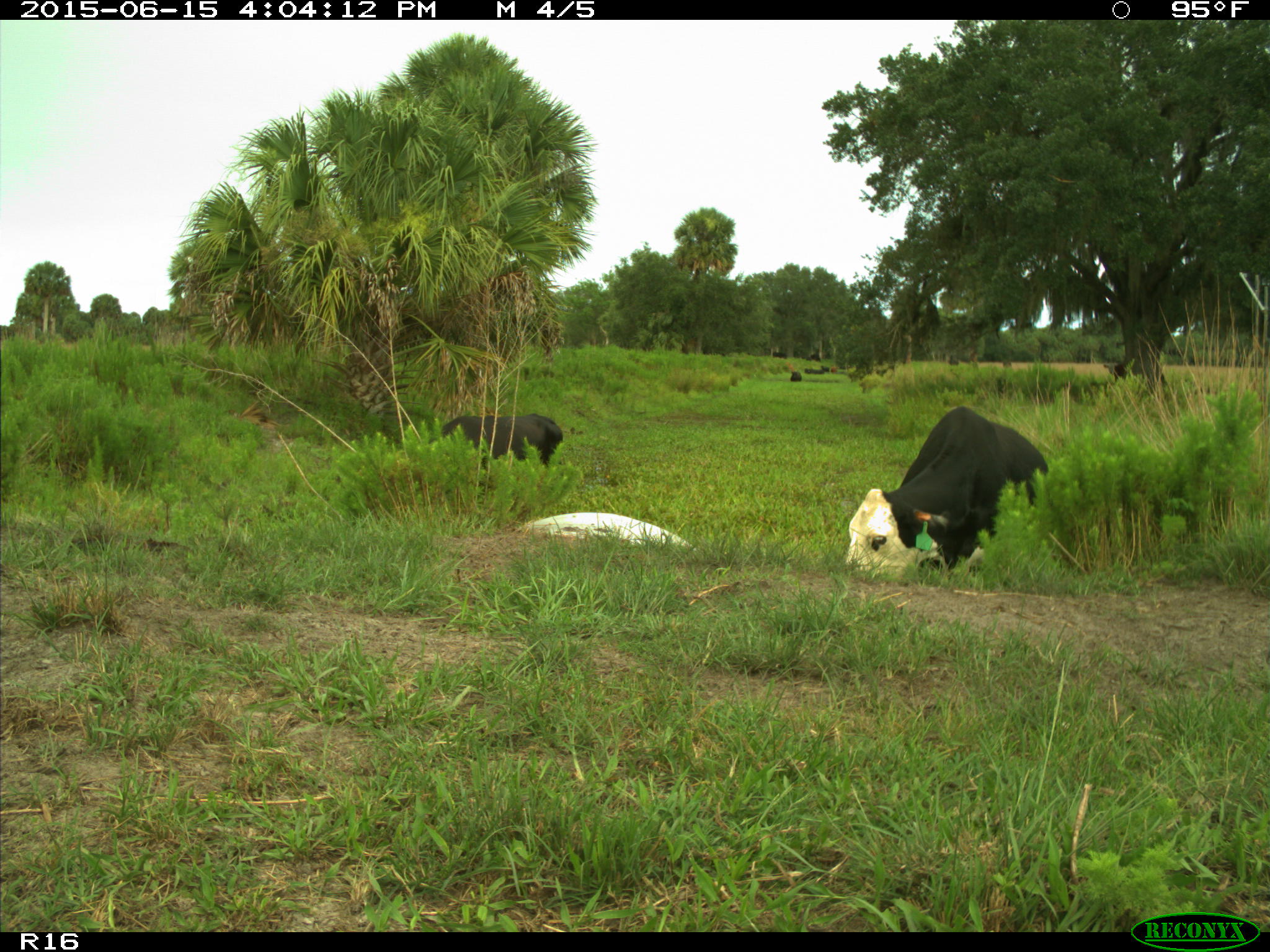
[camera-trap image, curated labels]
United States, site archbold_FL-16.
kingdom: Animalia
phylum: Chordata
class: Mammalia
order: Artiodactyla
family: Bovidae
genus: Bos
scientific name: Bos taurus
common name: domestic cow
Bos taurus (domestic cow).